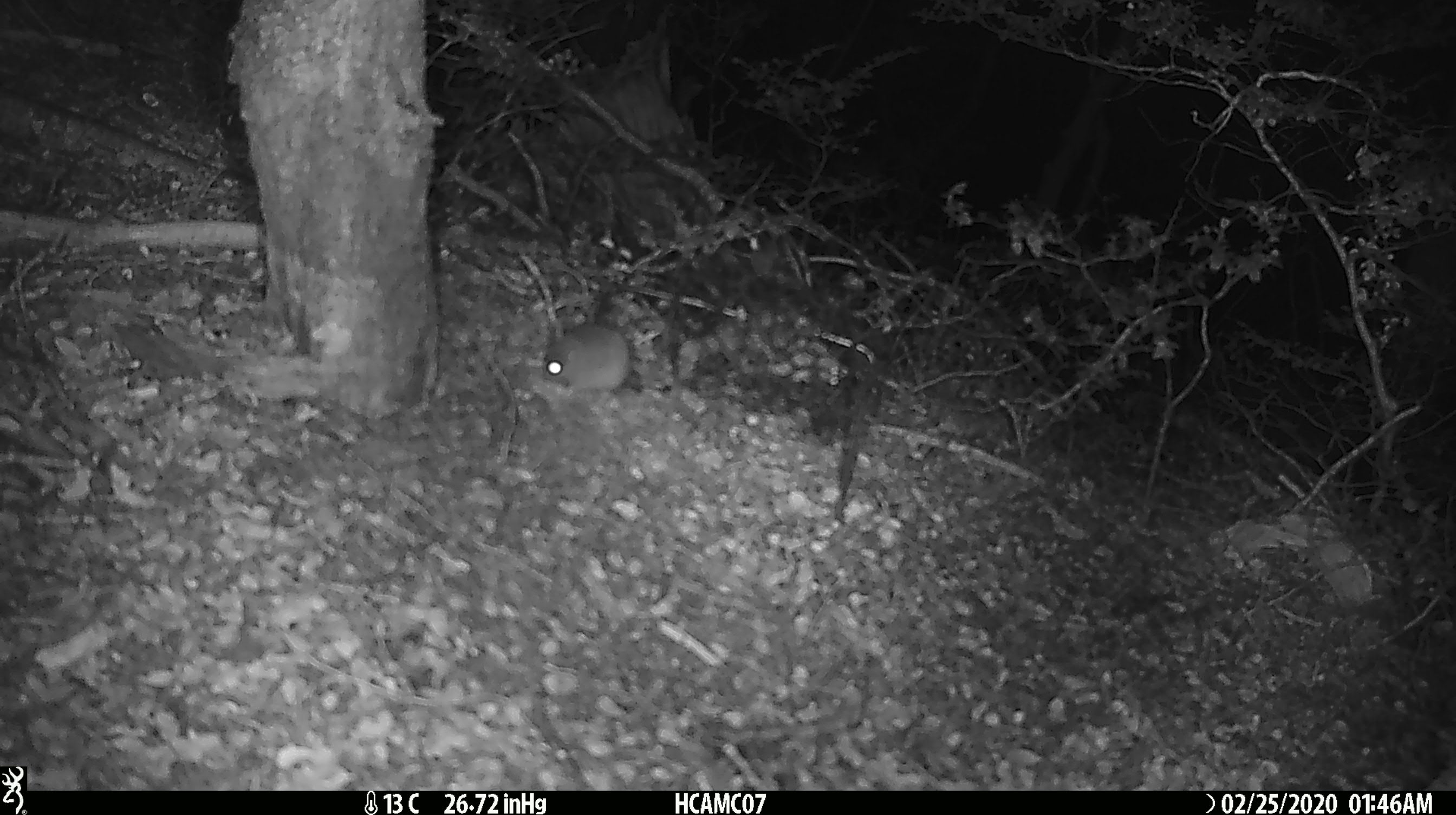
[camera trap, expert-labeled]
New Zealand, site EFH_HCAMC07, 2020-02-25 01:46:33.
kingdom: Animalia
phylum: Chordata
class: Mammalia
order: Rodentia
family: Muridae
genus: Mus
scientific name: Mus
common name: mouse